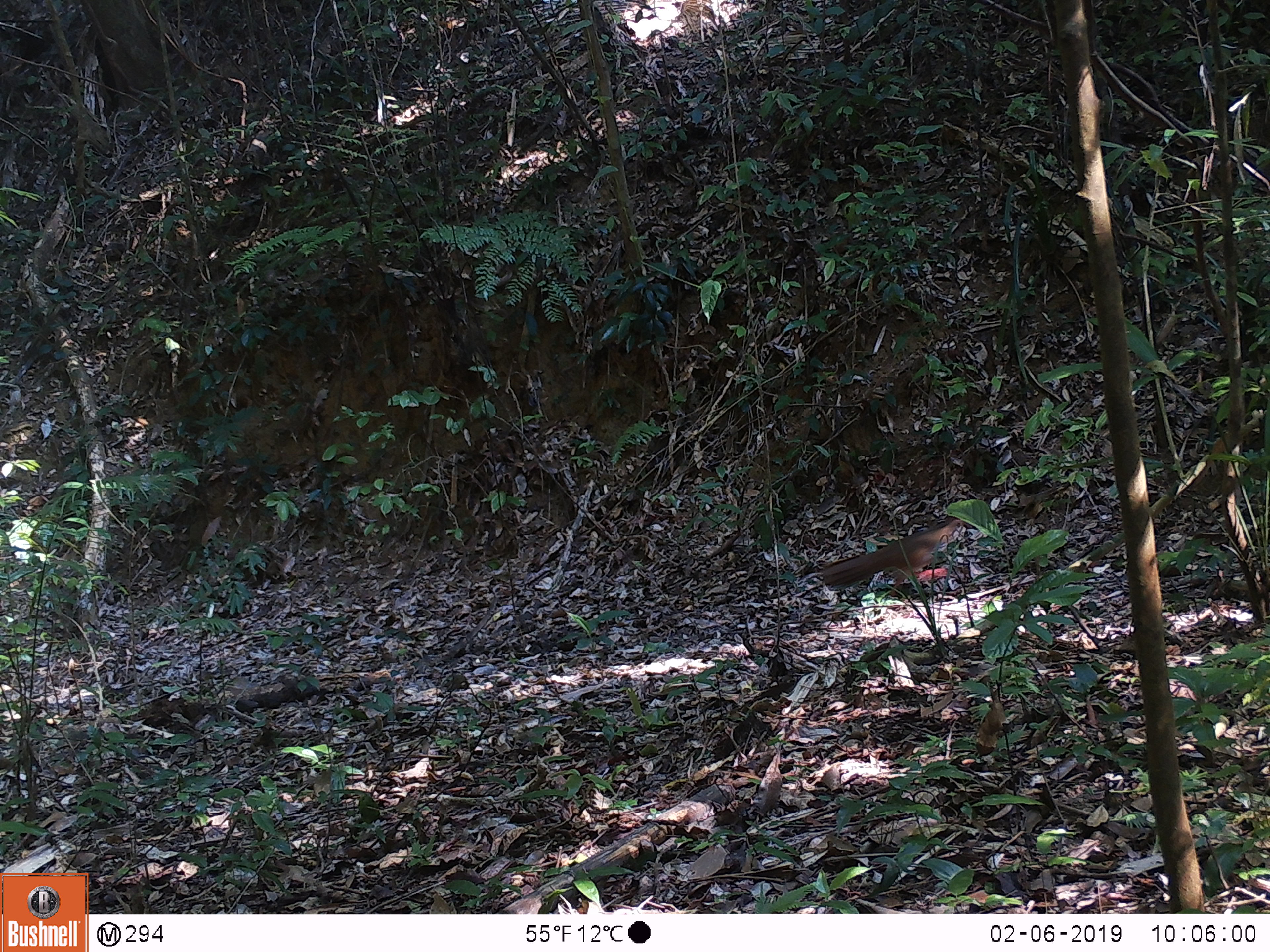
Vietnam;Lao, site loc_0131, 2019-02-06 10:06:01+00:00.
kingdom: Animalia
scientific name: Animalia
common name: animal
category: unidentified animal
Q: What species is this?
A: Unidentified animal (animal) (Animalia).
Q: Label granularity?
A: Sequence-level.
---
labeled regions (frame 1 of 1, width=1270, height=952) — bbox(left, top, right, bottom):
unidentified animal: bbox(820, 515, 972, 597)